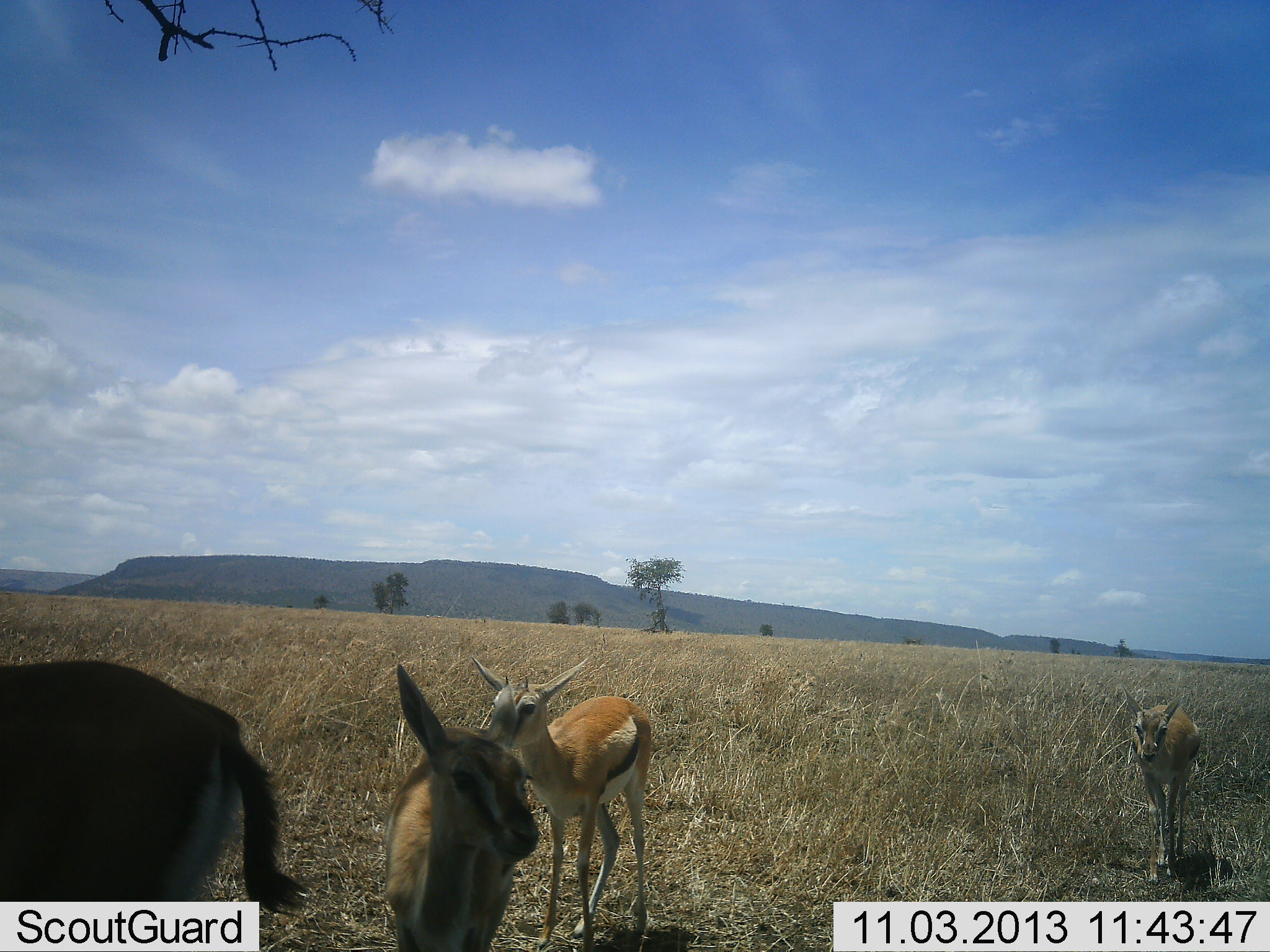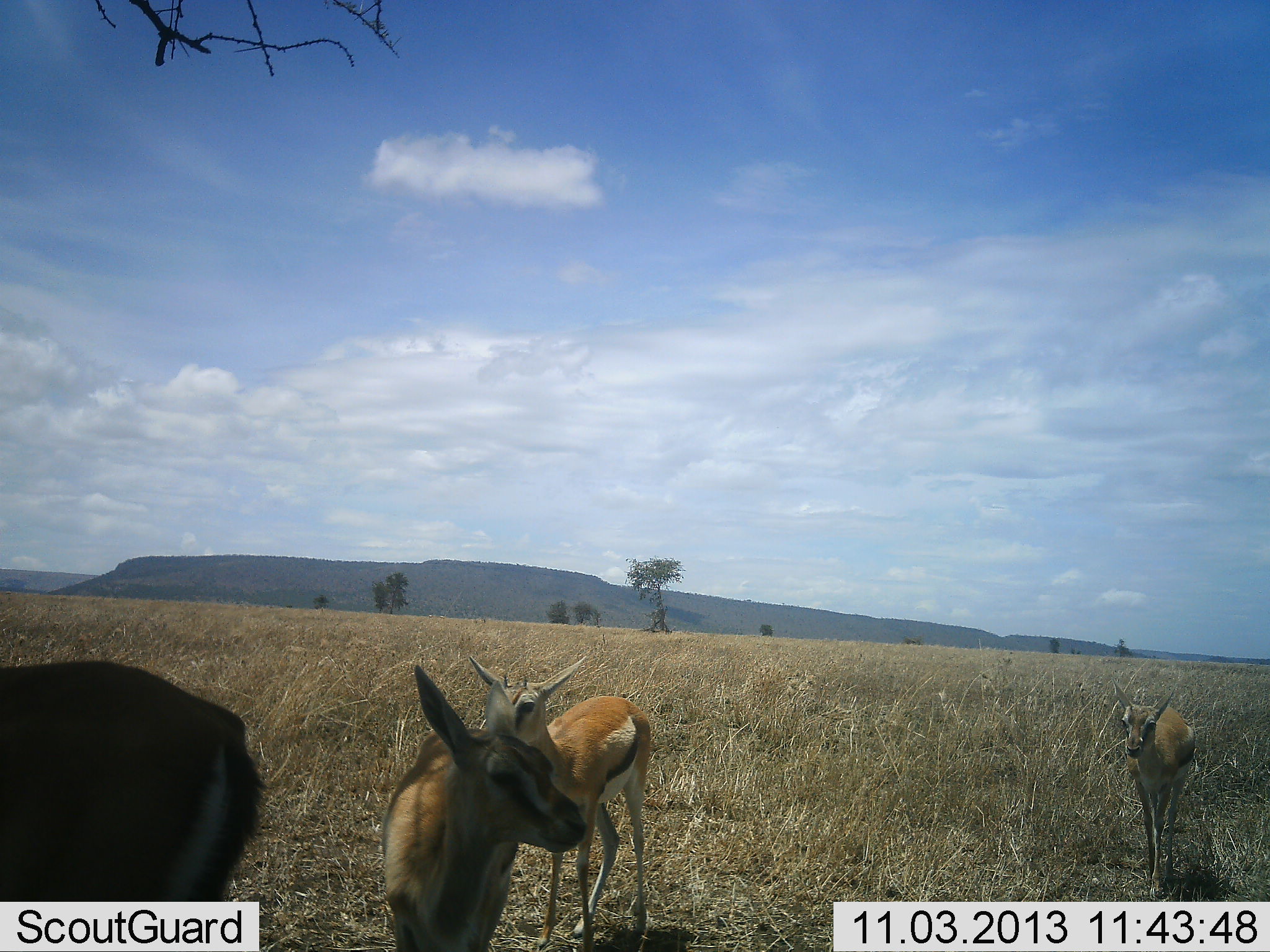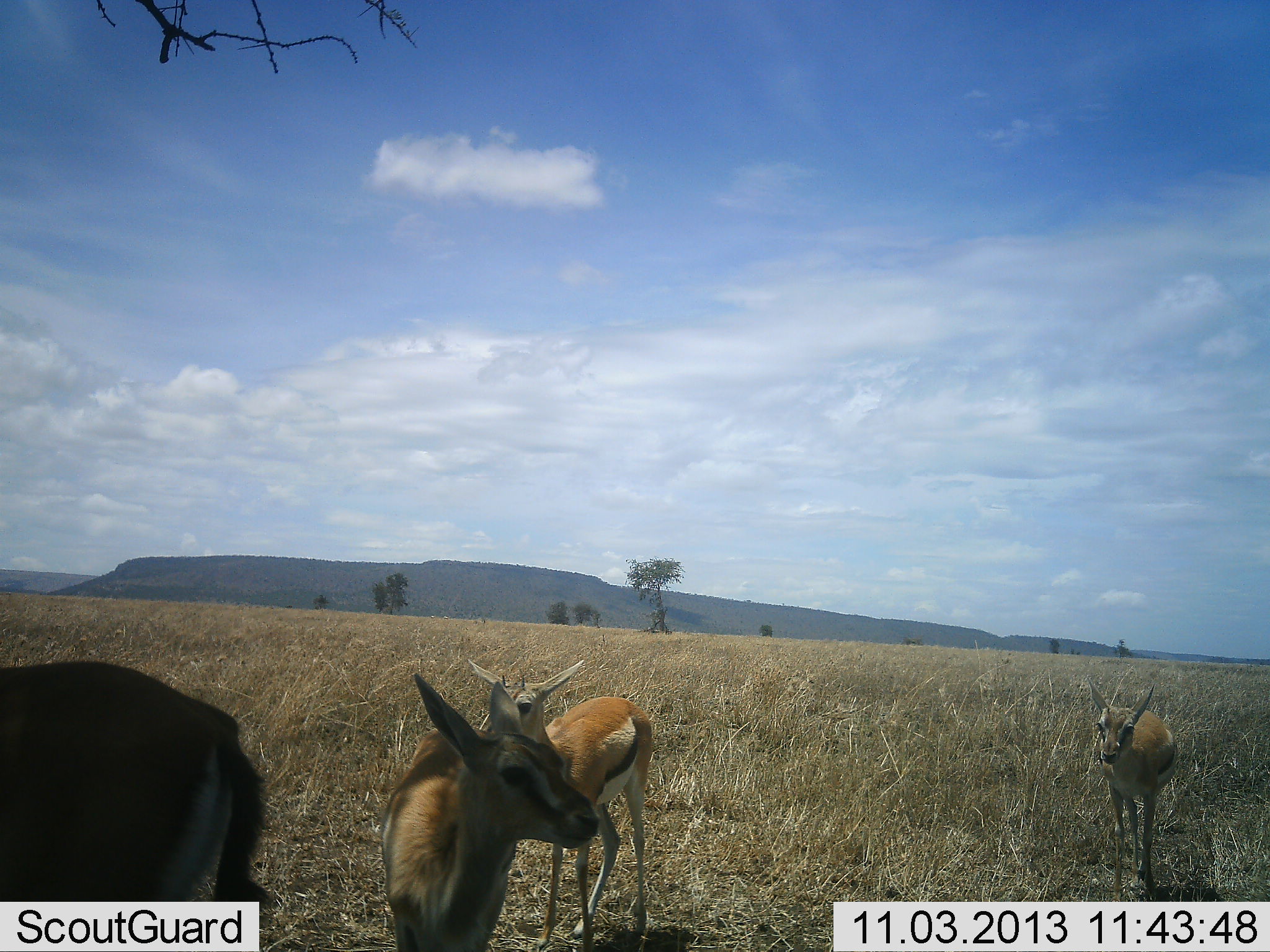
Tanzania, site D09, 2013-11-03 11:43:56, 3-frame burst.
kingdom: Animalia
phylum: Chordata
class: Mammalia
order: Artiodactyla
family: Bovidae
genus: Eudorcas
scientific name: Eudorcas thomsonii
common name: thomson's gazelle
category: gazellethomsons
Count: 4.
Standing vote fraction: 81%.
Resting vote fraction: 5%.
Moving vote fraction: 40%.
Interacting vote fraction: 0%.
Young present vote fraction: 22%.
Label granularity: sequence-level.